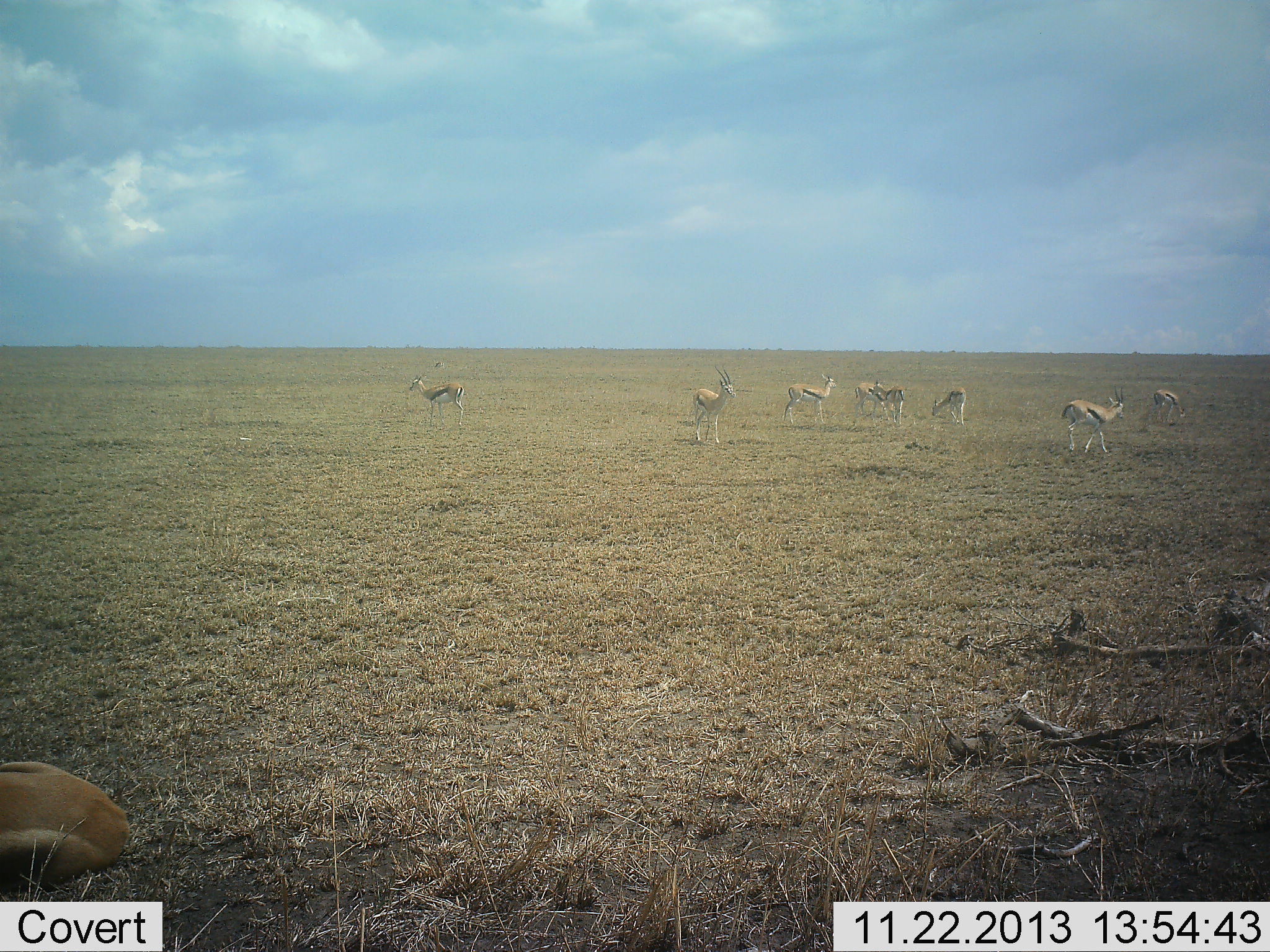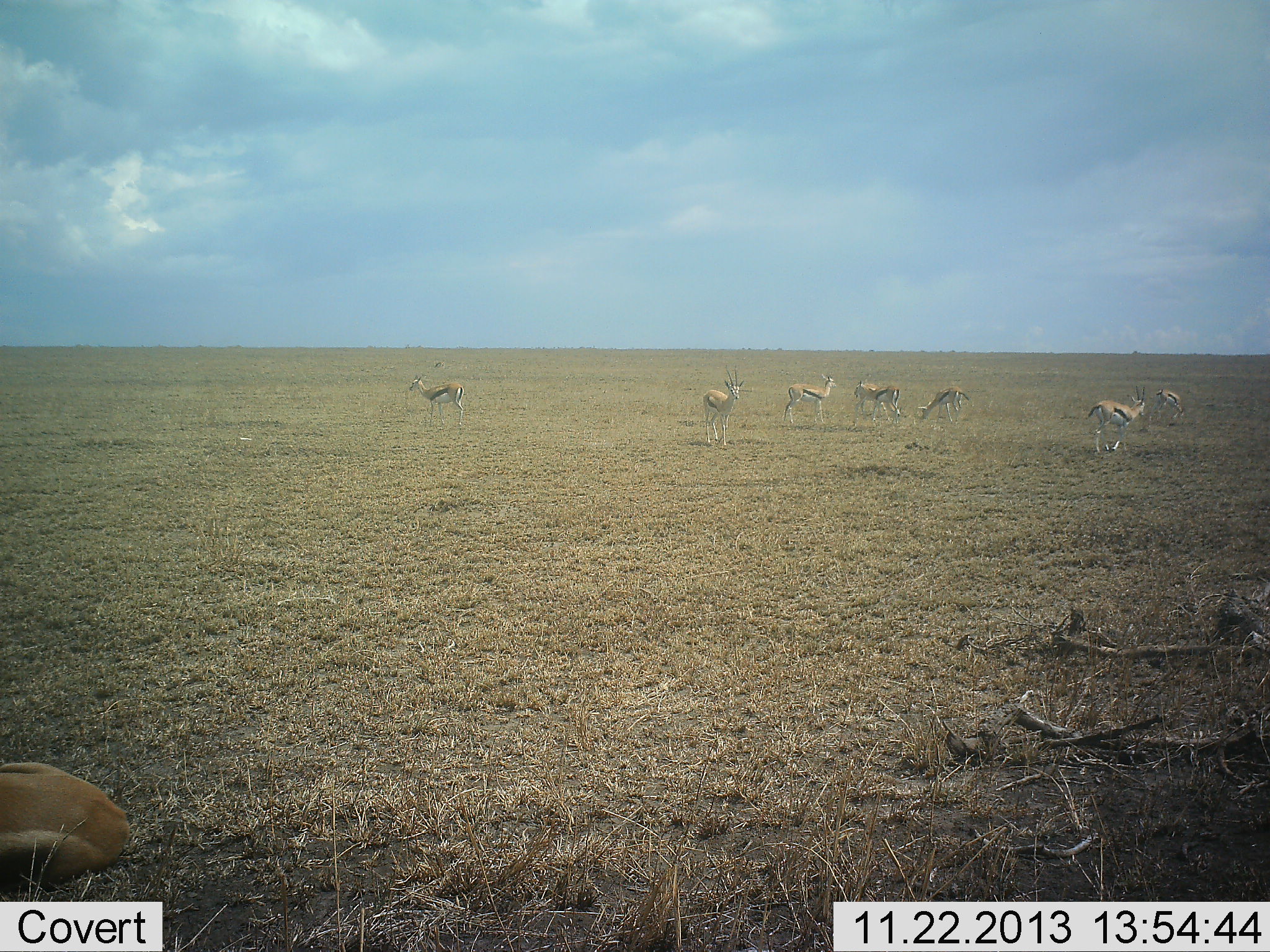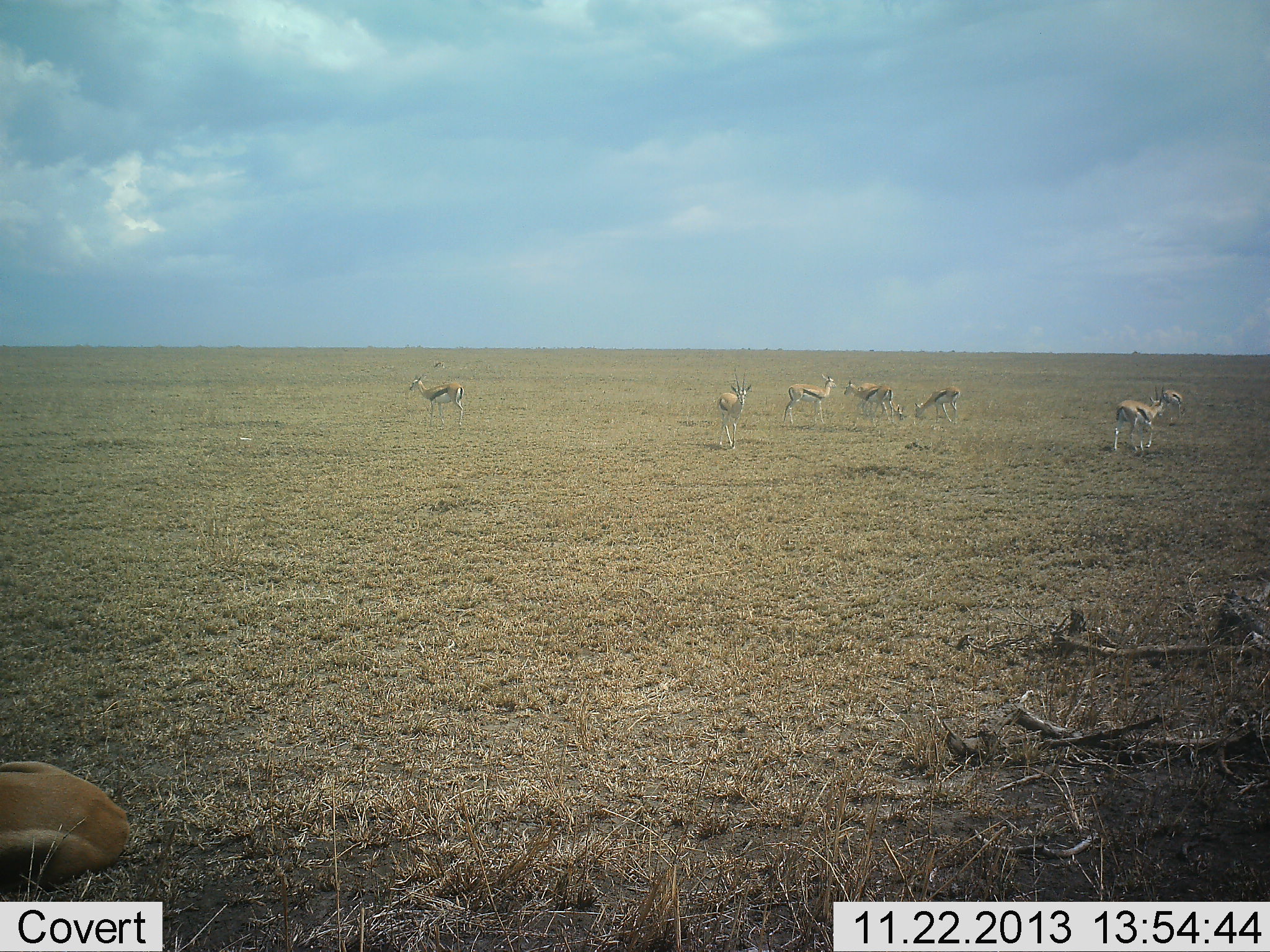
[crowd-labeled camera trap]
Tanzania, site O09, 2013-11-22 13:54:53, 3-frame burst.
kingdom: Animalia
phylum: Chordata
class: Mammalia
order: Artiodactyla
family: Bovidae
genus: Eudorcas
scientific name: Eudorcas thomsonii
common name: thomson's gazelle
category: gazellethomsons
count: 9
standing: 90%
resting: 60%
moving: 40%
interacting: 10%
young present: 0%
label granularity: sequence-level